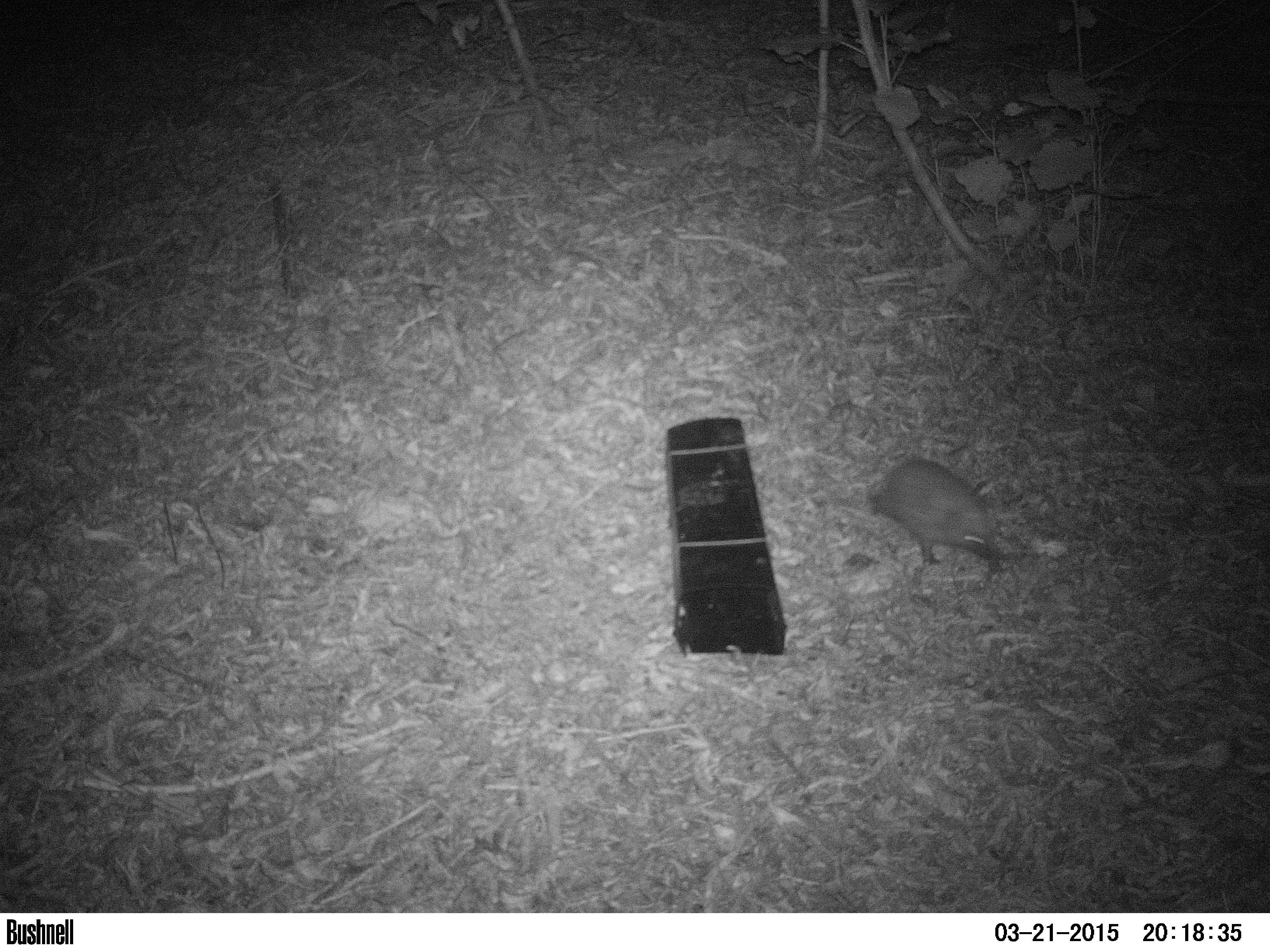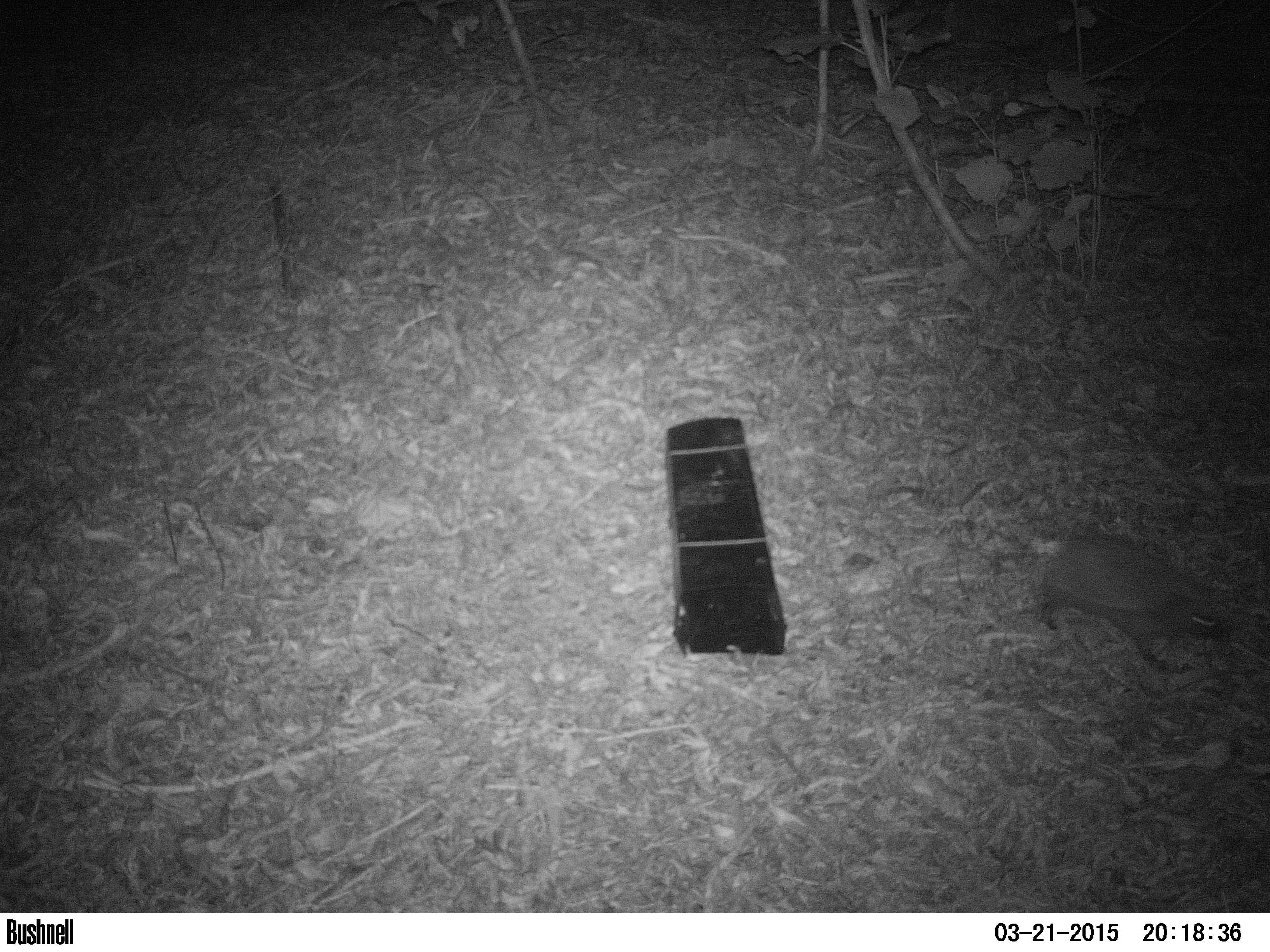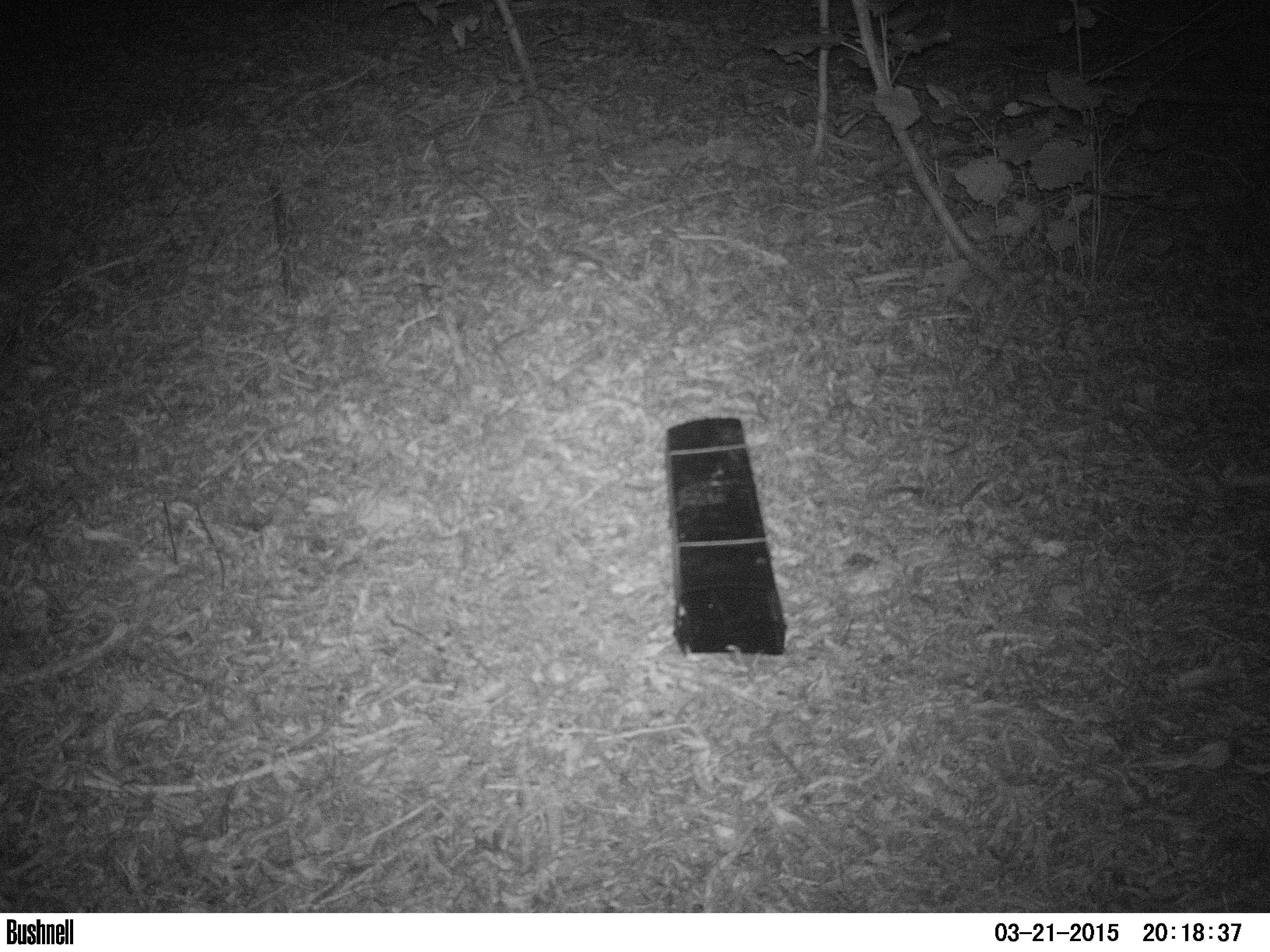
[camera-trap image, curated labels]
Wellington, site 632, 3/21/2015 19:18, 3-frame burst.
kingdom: Animalia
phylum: Chordata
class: Mammalia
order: Eulipotyphla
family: Erinaceidae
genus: Erinaceus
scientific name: Erinaceus europaeus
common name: hedgehog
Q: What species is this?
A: Hedgehog (Erinaceus europaeus).